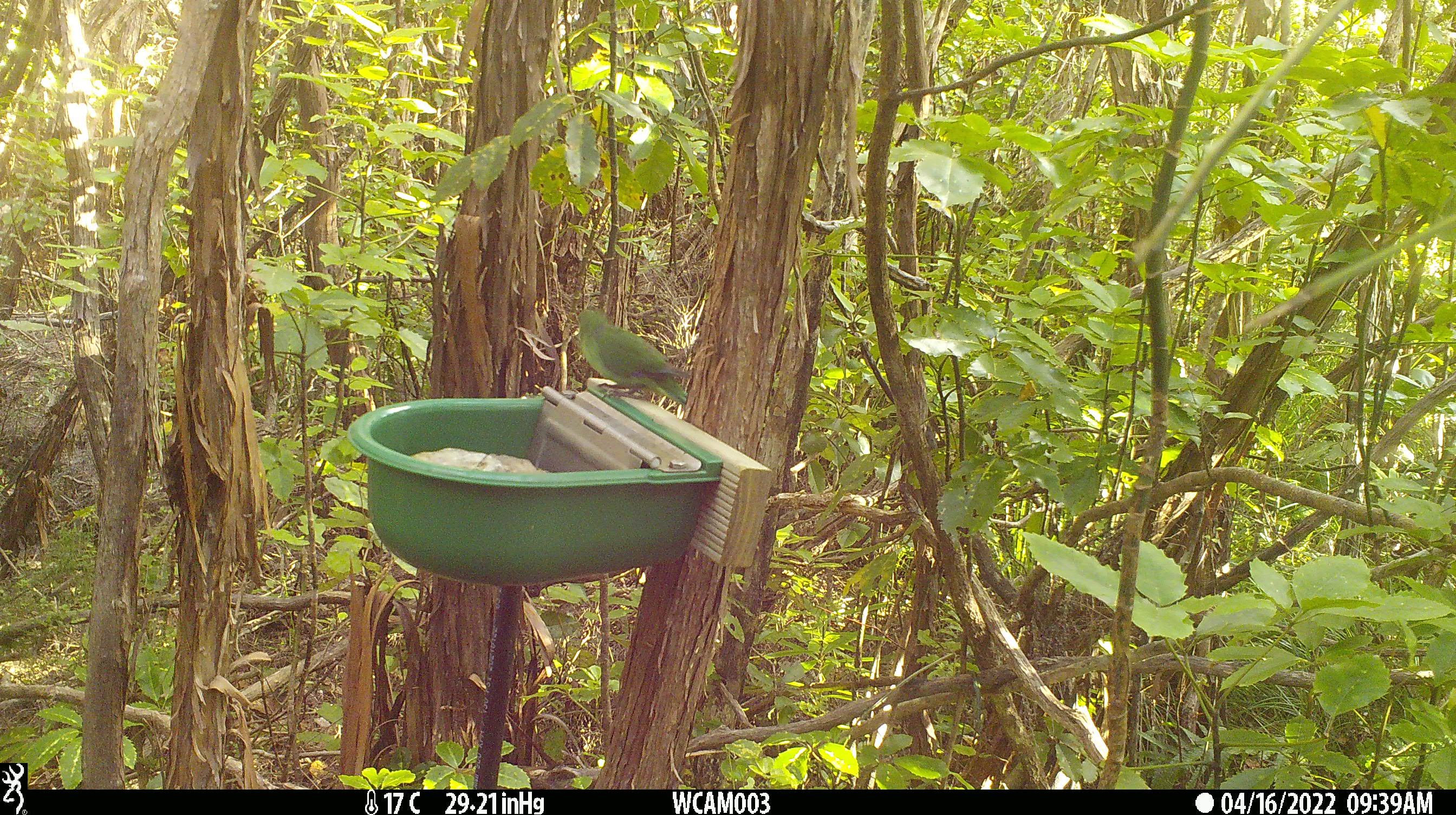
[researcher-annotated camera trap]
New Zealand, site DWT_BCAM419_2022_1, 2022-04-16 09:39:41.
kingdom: Animalia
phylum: Chordata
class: Aves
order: Psittaciformes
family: Psittaculidae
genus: Cyanoramphus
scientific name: Cyanoramphus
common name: parakeet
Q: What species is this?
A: Parakeet (Cyanoramphus).